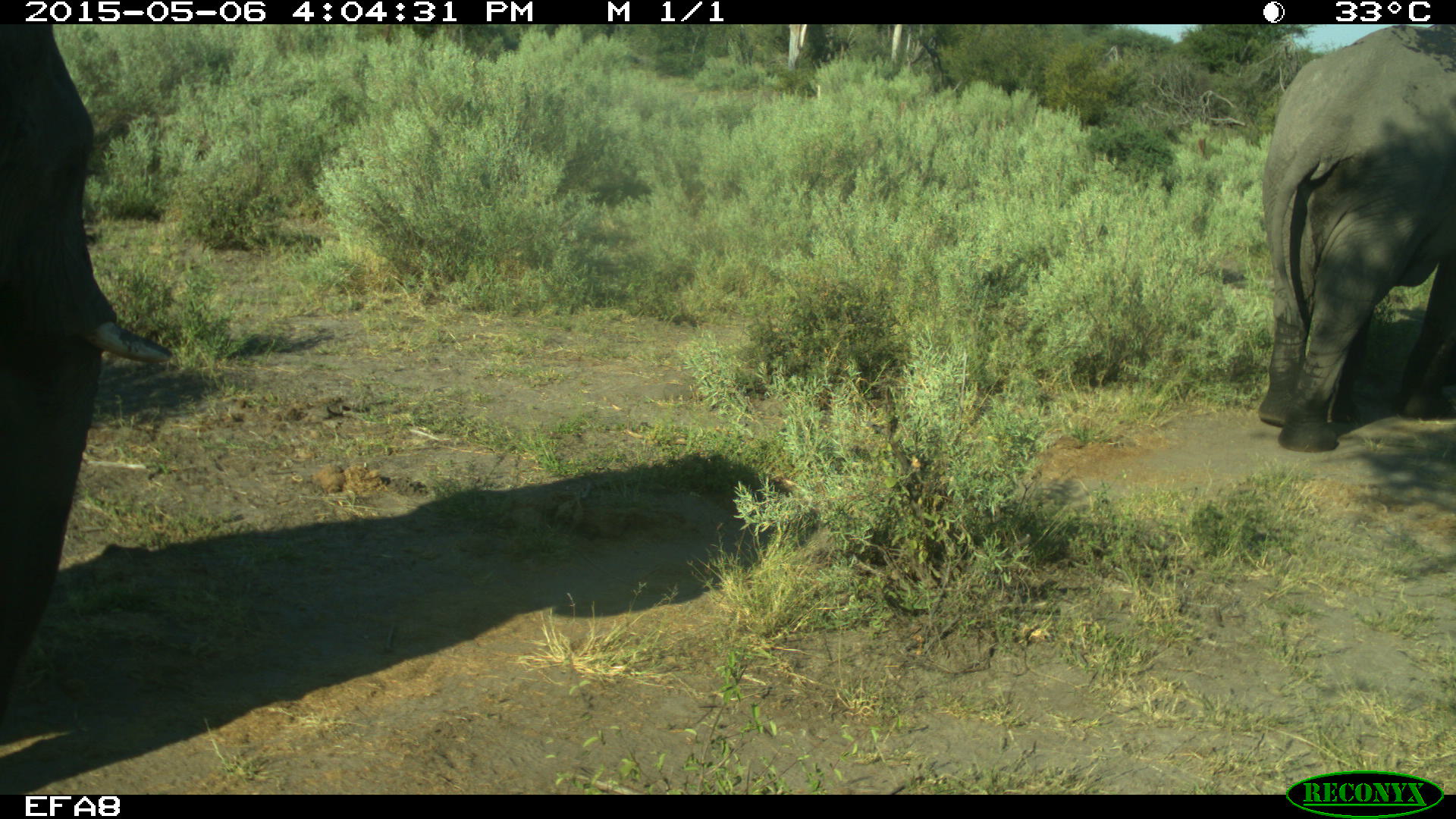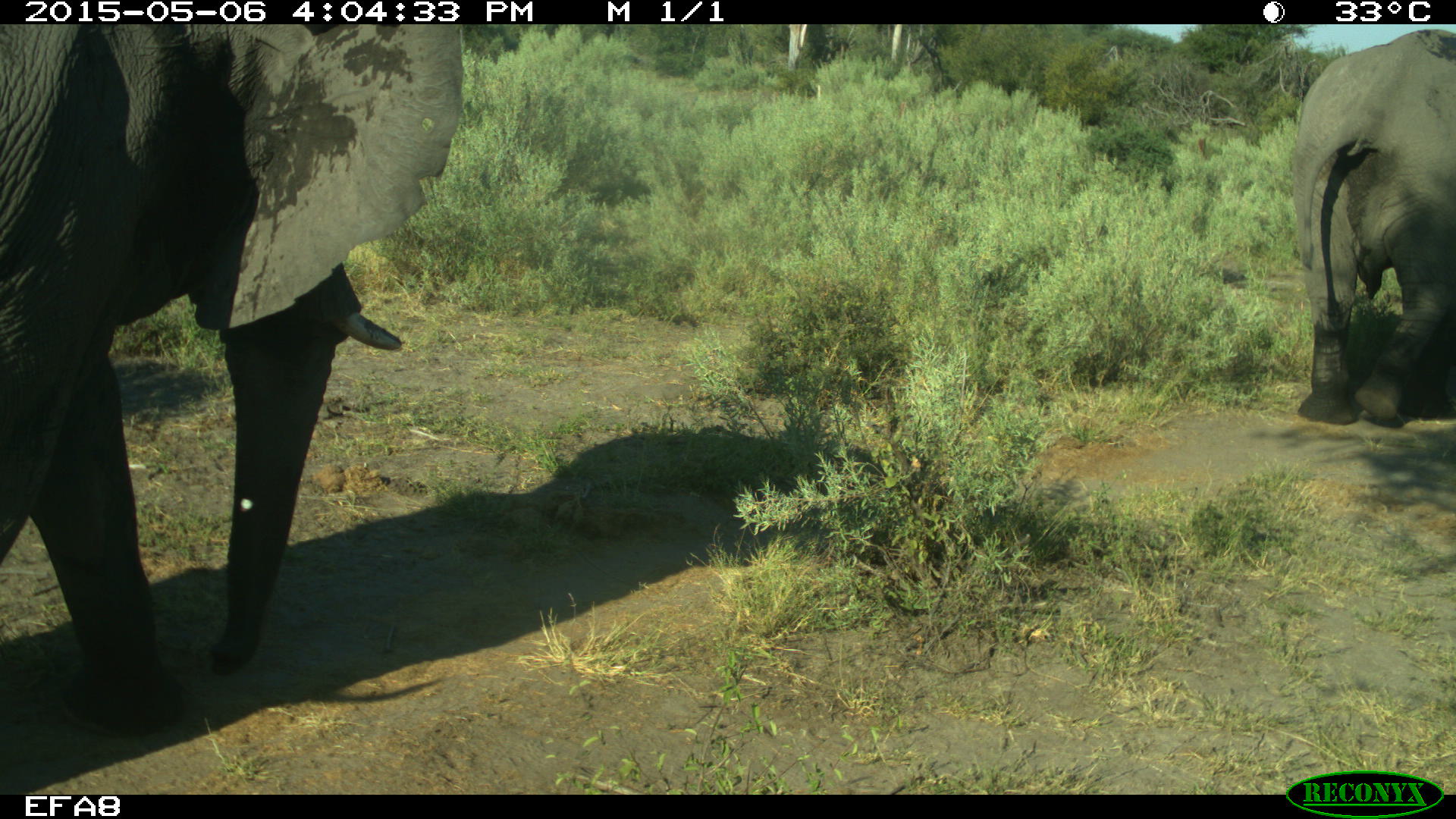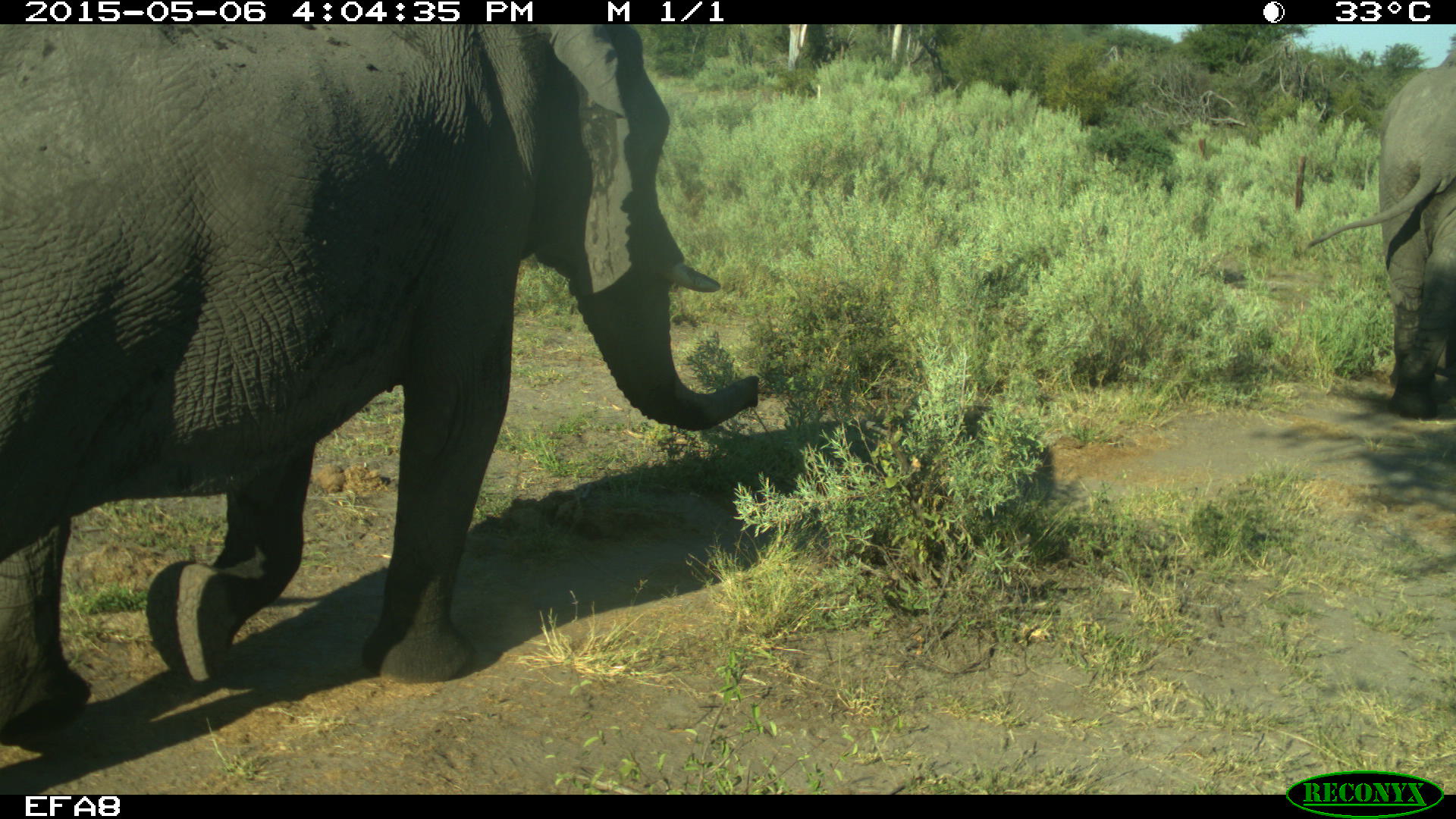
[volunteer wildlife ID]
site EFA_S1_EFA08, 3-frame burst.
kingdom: Animalia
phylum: Chordata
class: Mammalia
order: Proboscidea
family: Elephantidae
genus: Loxodonta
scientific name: Loxodonta africana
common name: african bush elephant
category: elephant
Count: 2.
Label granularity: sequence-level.